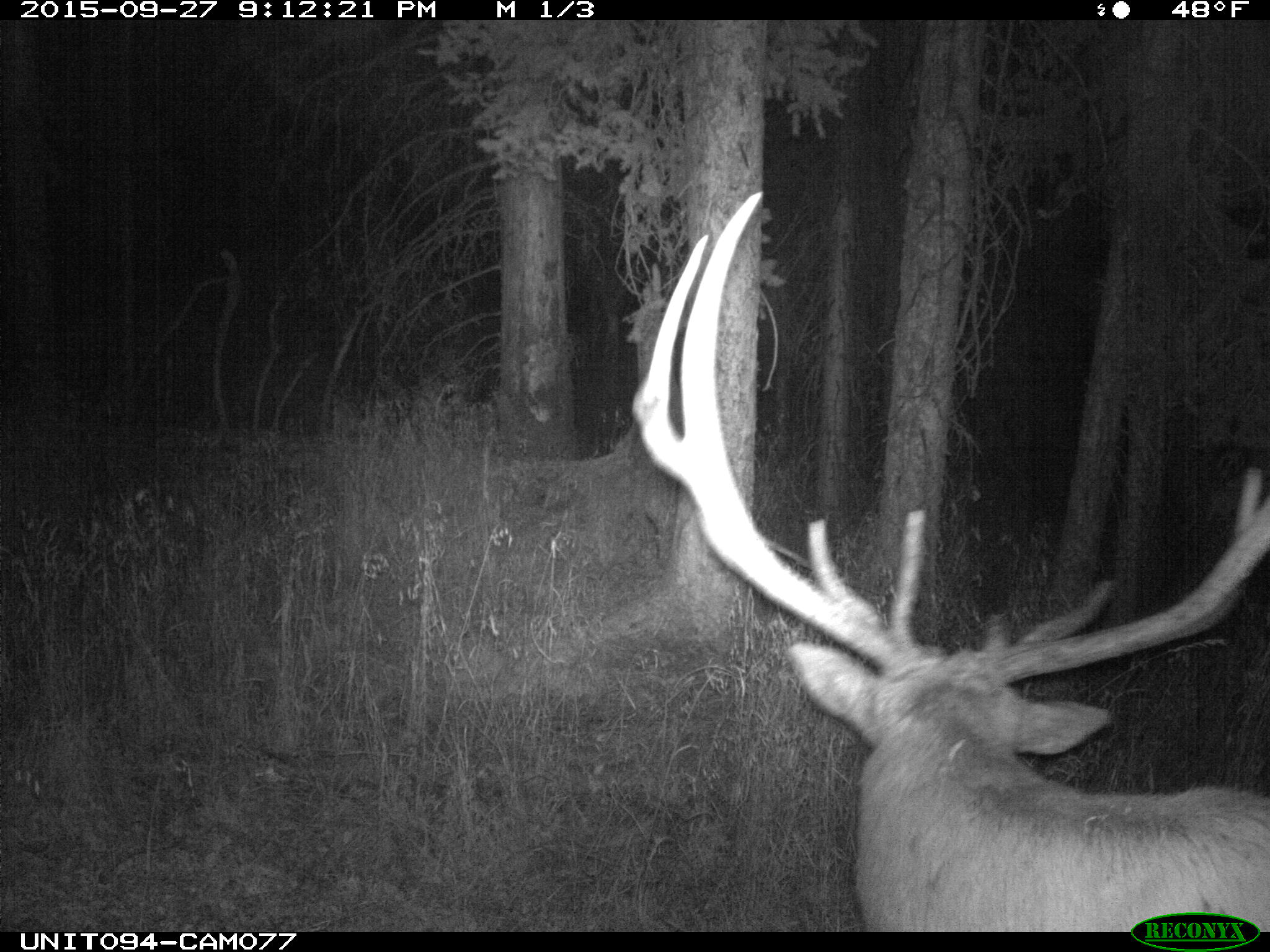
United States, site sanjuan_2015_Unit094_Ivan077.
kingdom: Animalia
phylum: Chordata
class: Mammalia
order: Artiodactyla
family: Cervidae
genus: Cervus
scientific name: Cervus elaphus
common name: red deer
Cervus elaphus (red deer).